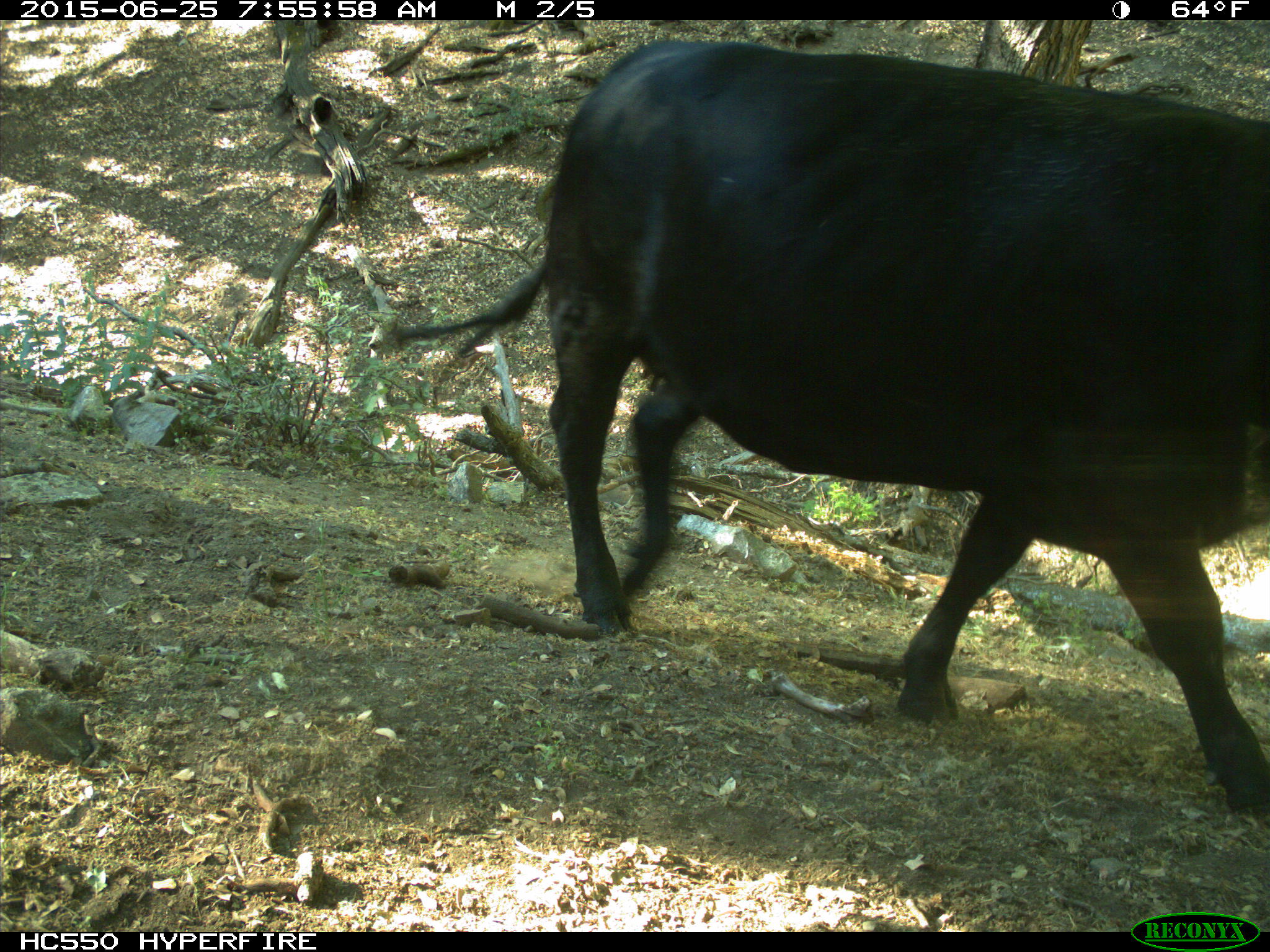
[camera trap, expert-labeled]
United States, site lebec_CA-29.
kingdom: Animalia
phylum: Chordata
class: Mammalia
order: Artiodactyla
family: Bovidae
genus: Bos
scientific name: Bos taurus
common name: domestic cow